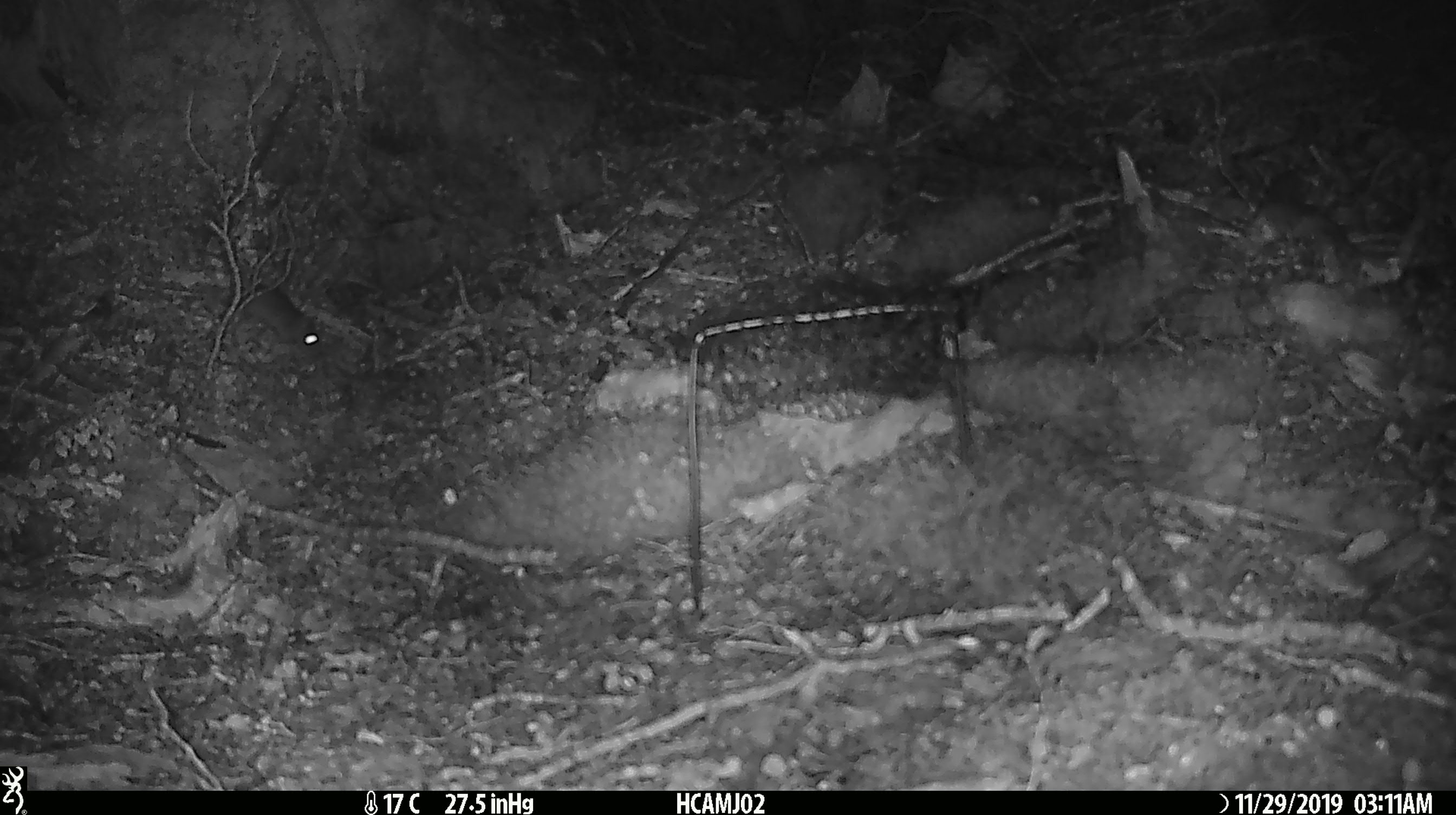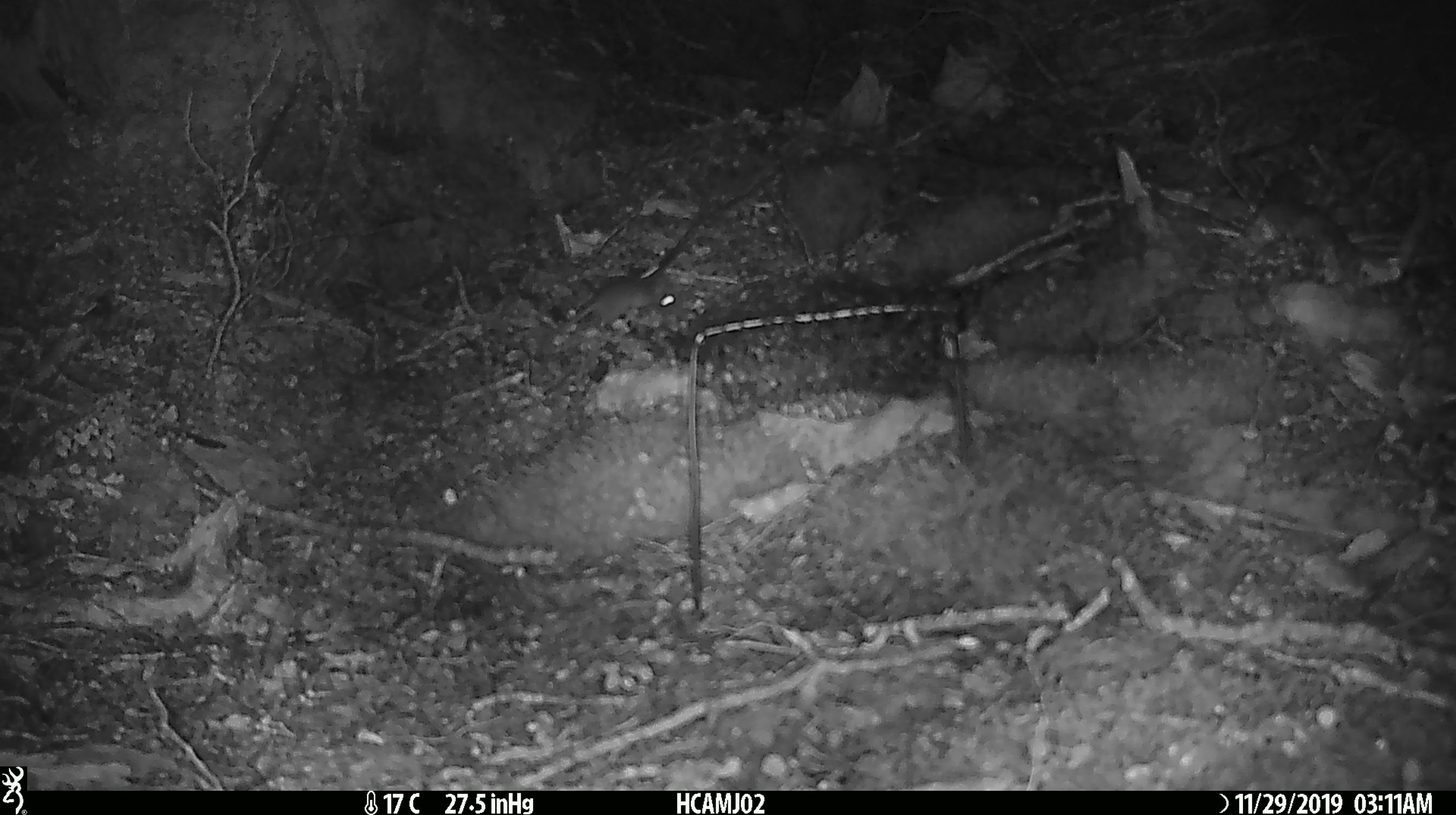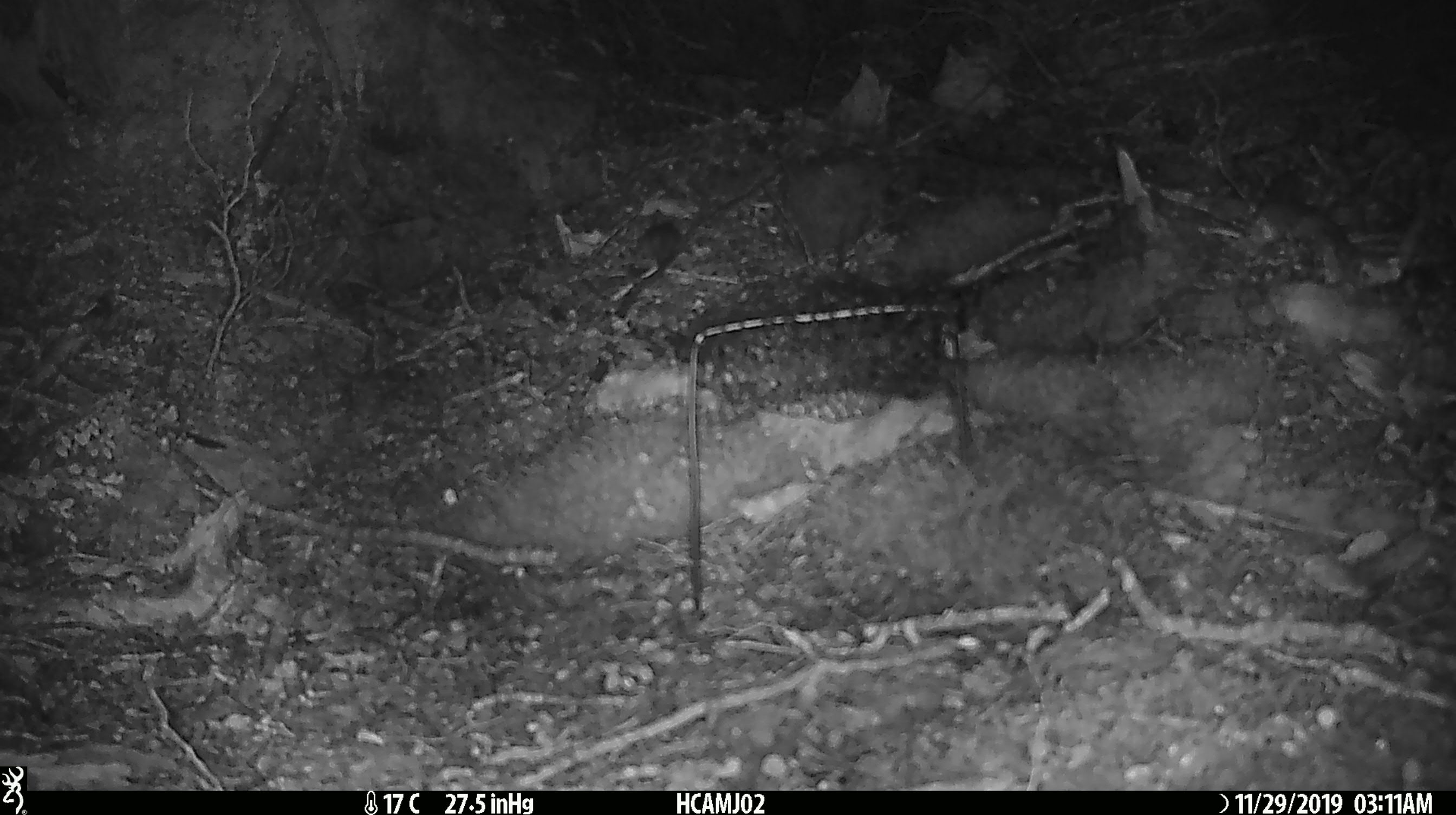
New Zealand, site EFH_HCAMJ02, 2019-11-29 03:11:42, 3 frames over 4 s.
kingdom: Animalia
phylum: Chordata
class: Mammalia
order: Rodentia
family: Muridae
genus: Mus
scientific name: Mus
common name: mouse